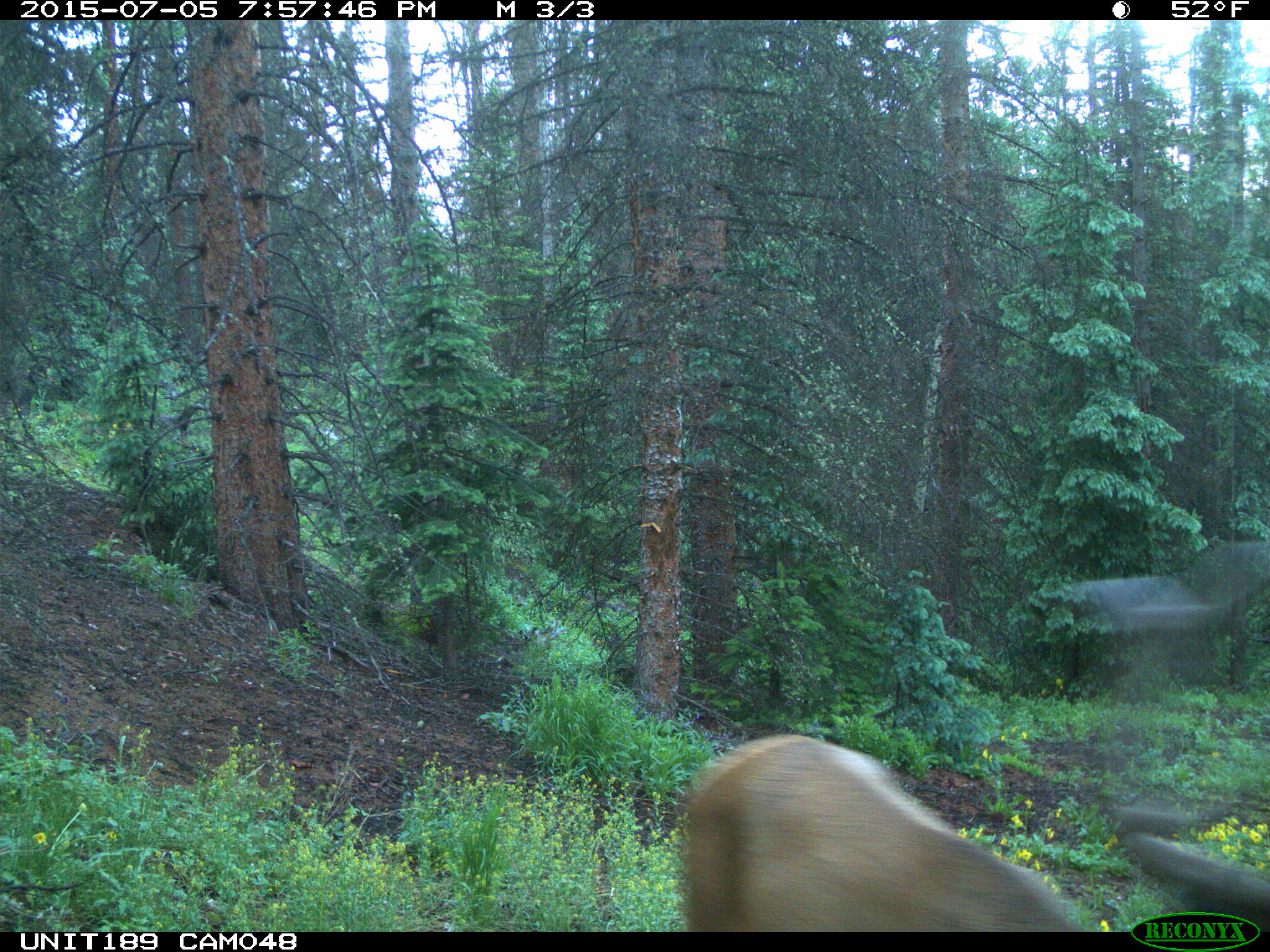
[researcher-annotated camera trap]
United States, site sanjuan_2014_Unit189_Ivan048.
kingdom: Animalia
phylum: Chordata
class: Mammalia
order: Artiodactyla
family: Cervidae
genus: Cervus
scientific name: Cervus elaphus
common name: red deer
Cervus elaphus (red deer).